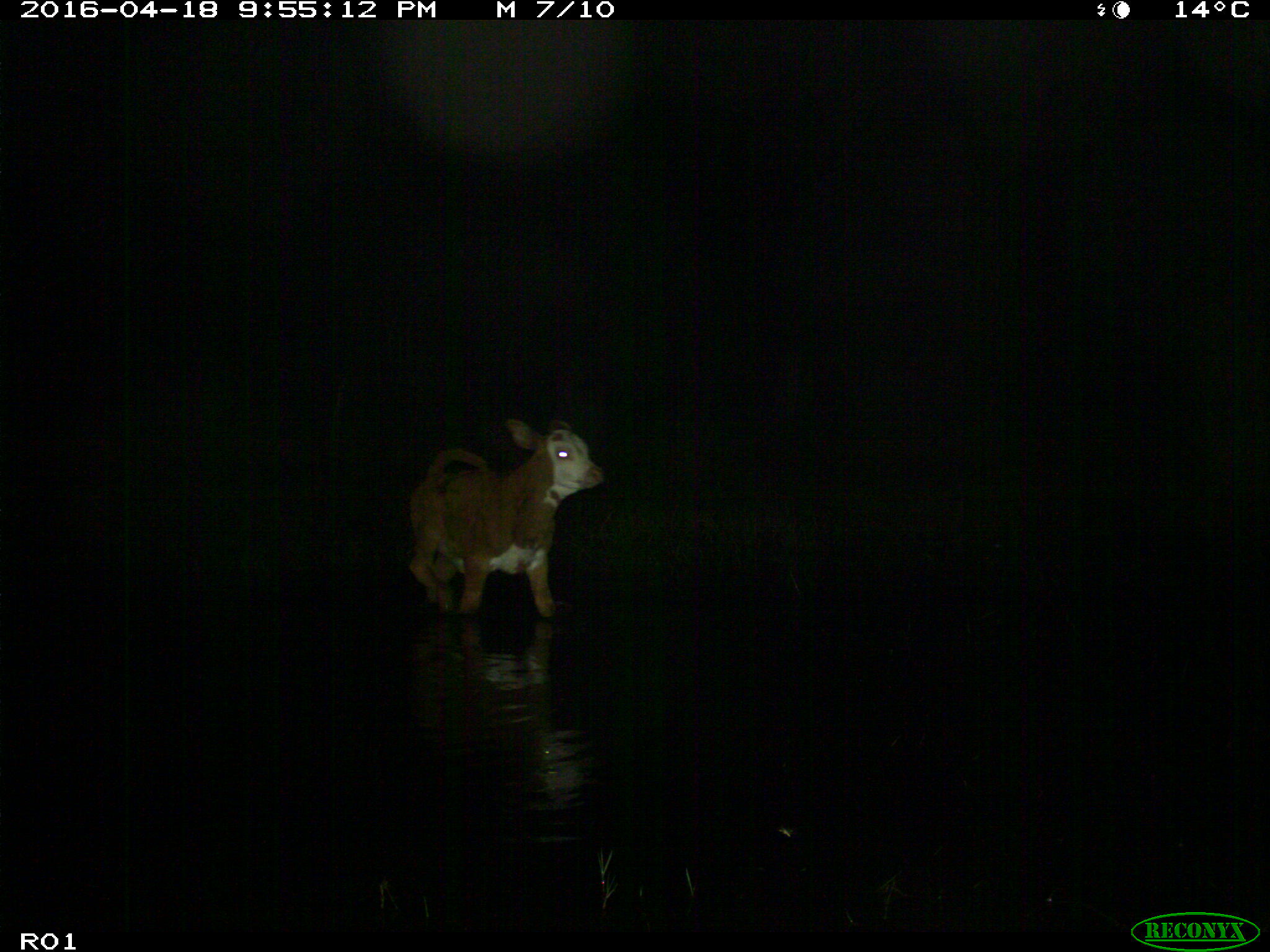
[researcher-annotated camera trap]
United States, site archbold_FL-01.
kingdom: Animalia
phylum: Chordata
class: Mammalia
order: Artiodactyla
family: Bovidae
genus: Bos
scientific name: Bos taurus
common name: domestic cow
Bos taurus (domestic cow).